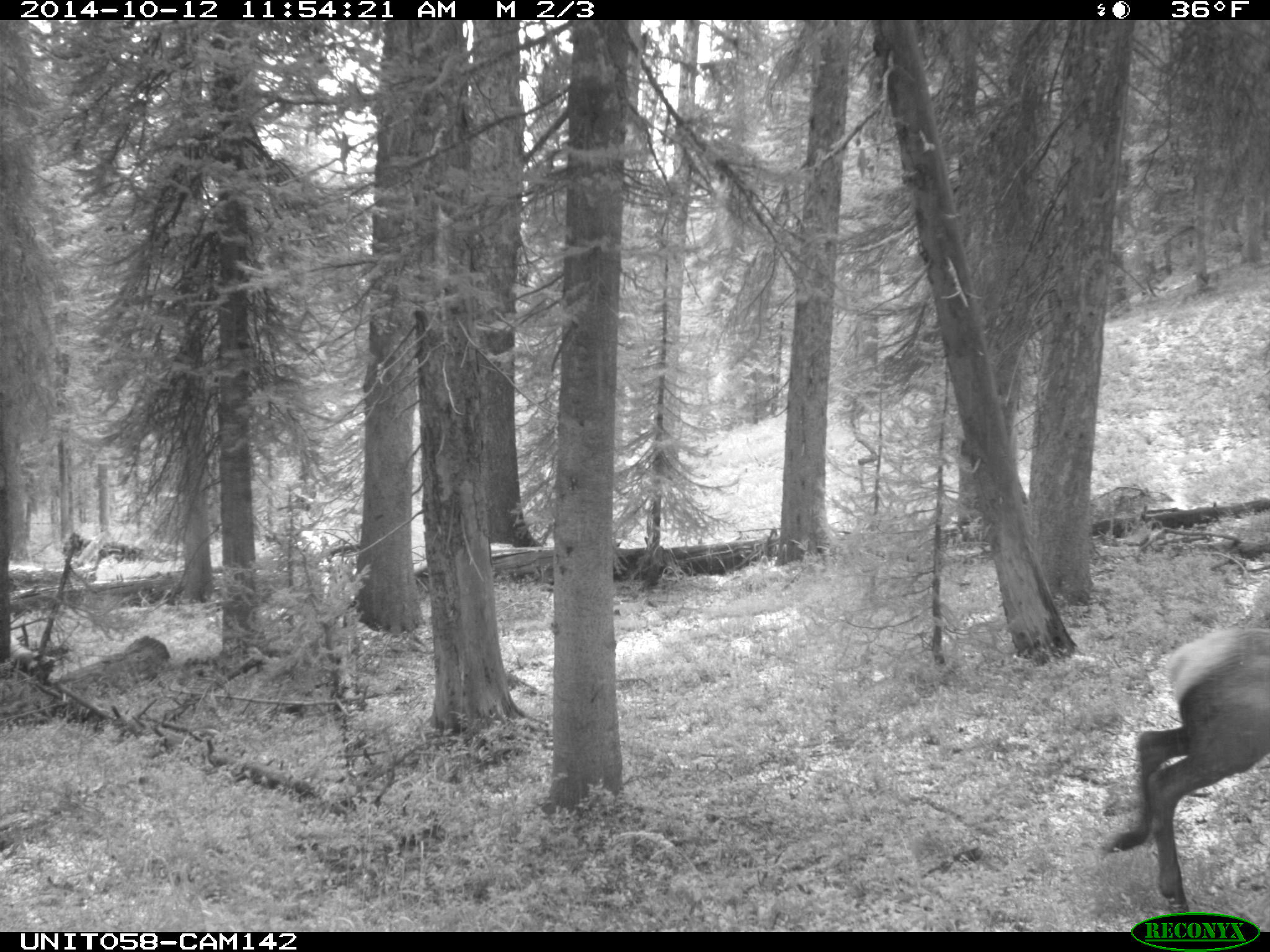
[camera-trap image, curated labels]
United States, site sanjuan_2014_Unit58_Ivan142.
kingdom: Animalia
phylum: Chordata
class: Mammalia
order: Artiodactyla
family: Cervidae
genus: Cervus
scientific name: Cervus elaphus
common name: red deer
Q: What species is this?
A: Cervus elaphus (red deer).